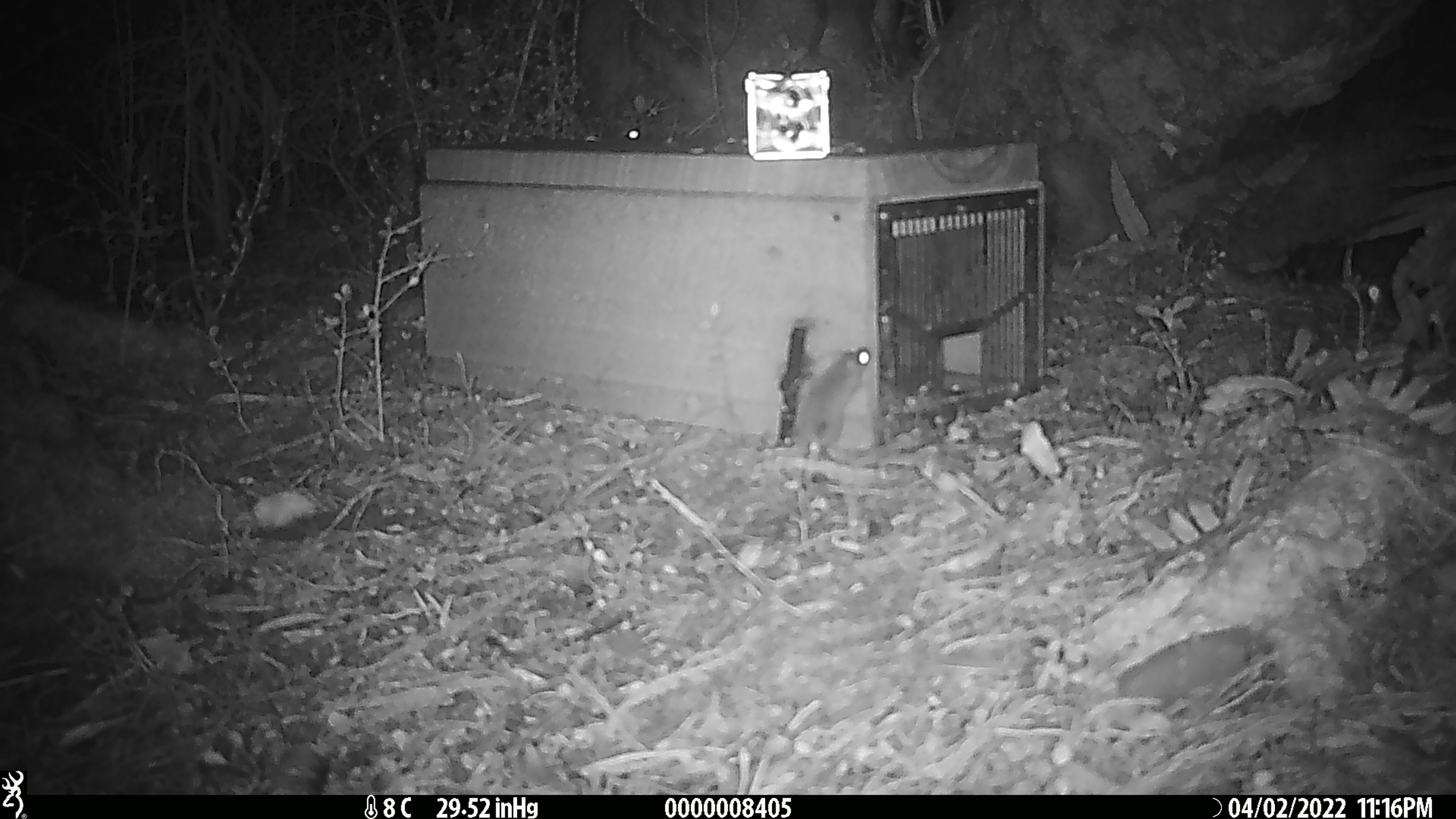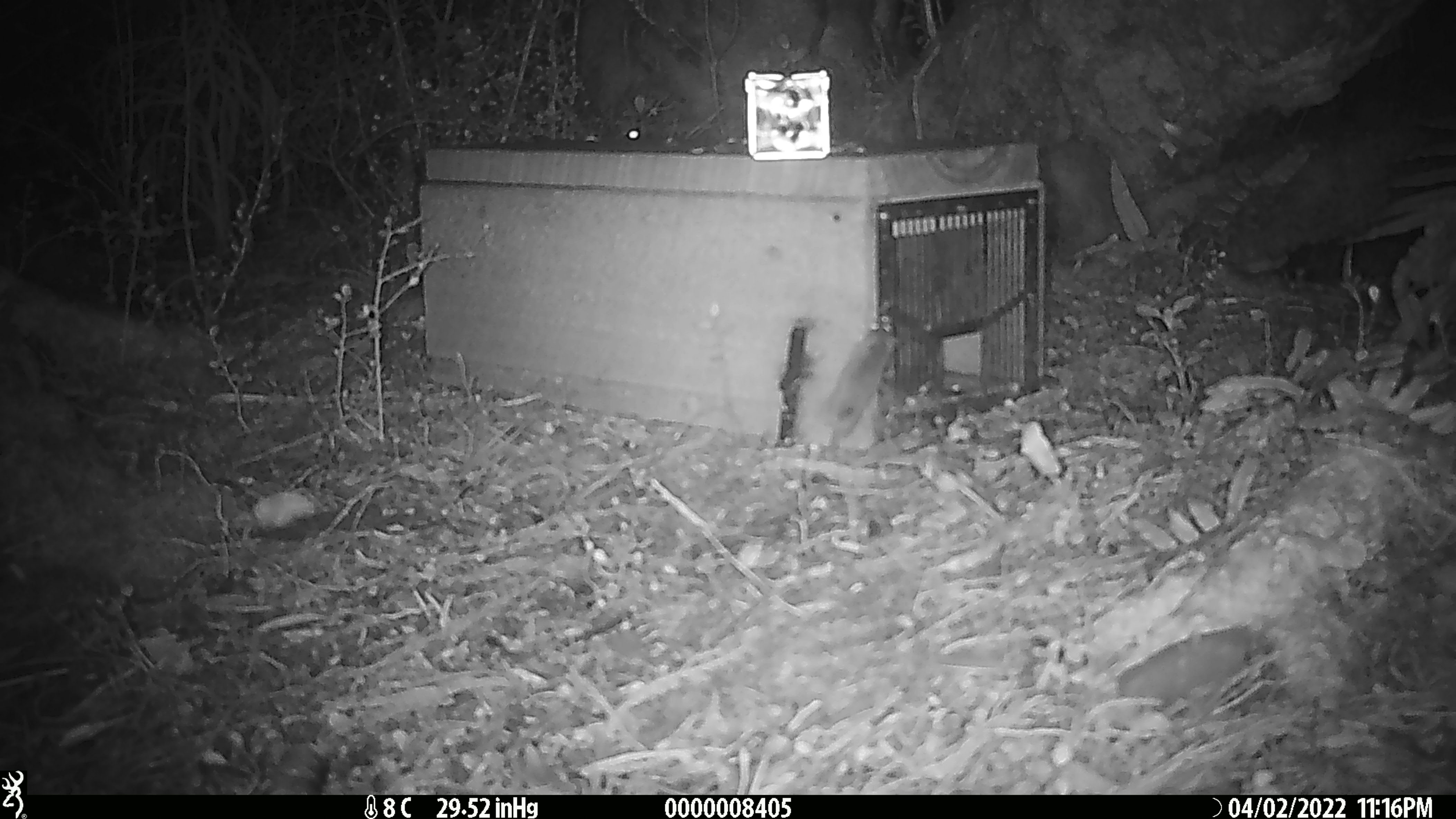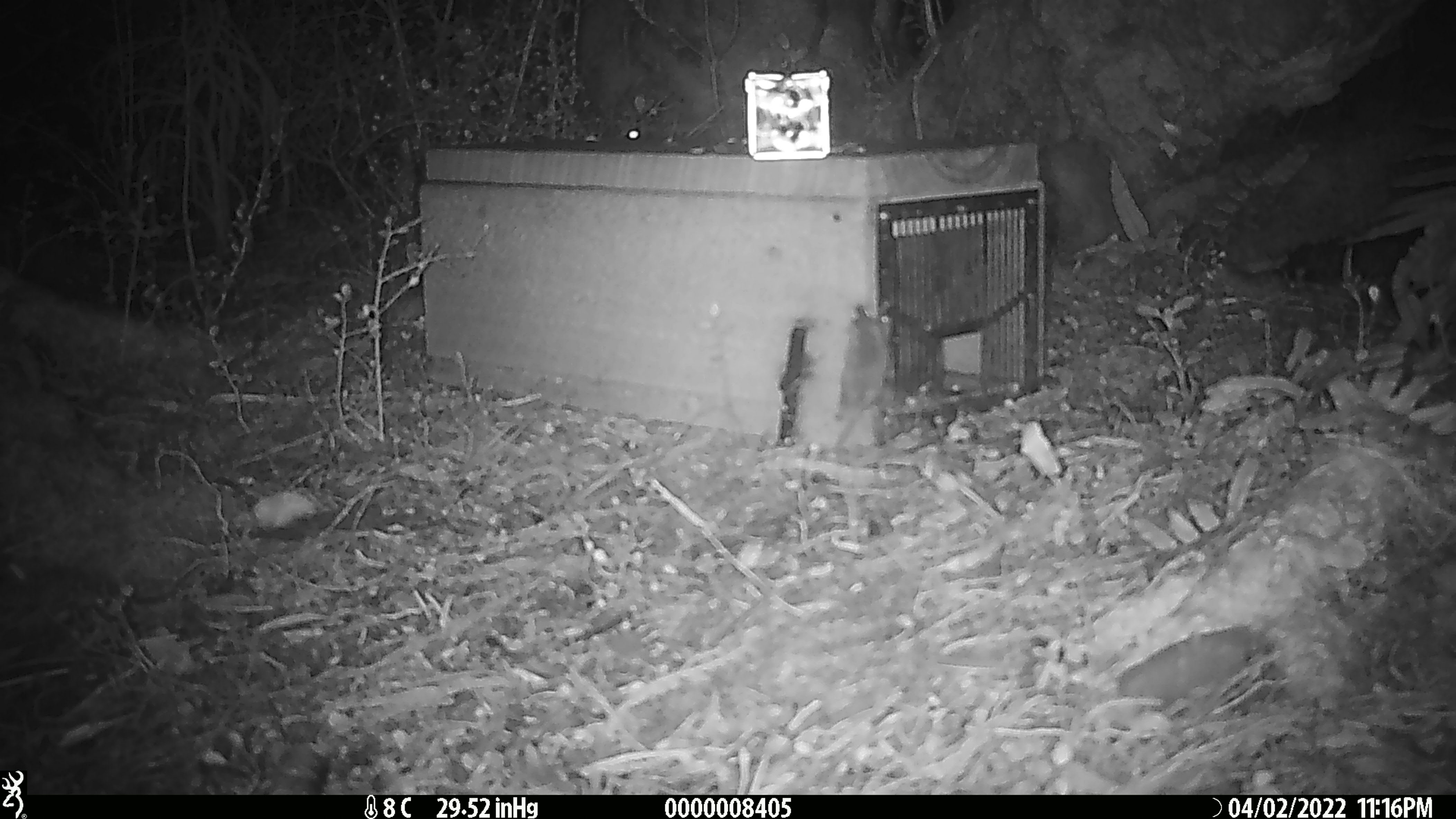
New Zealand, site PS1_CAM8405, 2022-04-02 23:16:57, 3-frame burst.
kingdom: Animalia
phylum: Chordata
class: Mammalia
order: Rodentia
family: Muridae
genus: Mus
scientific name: Mus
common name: mouse